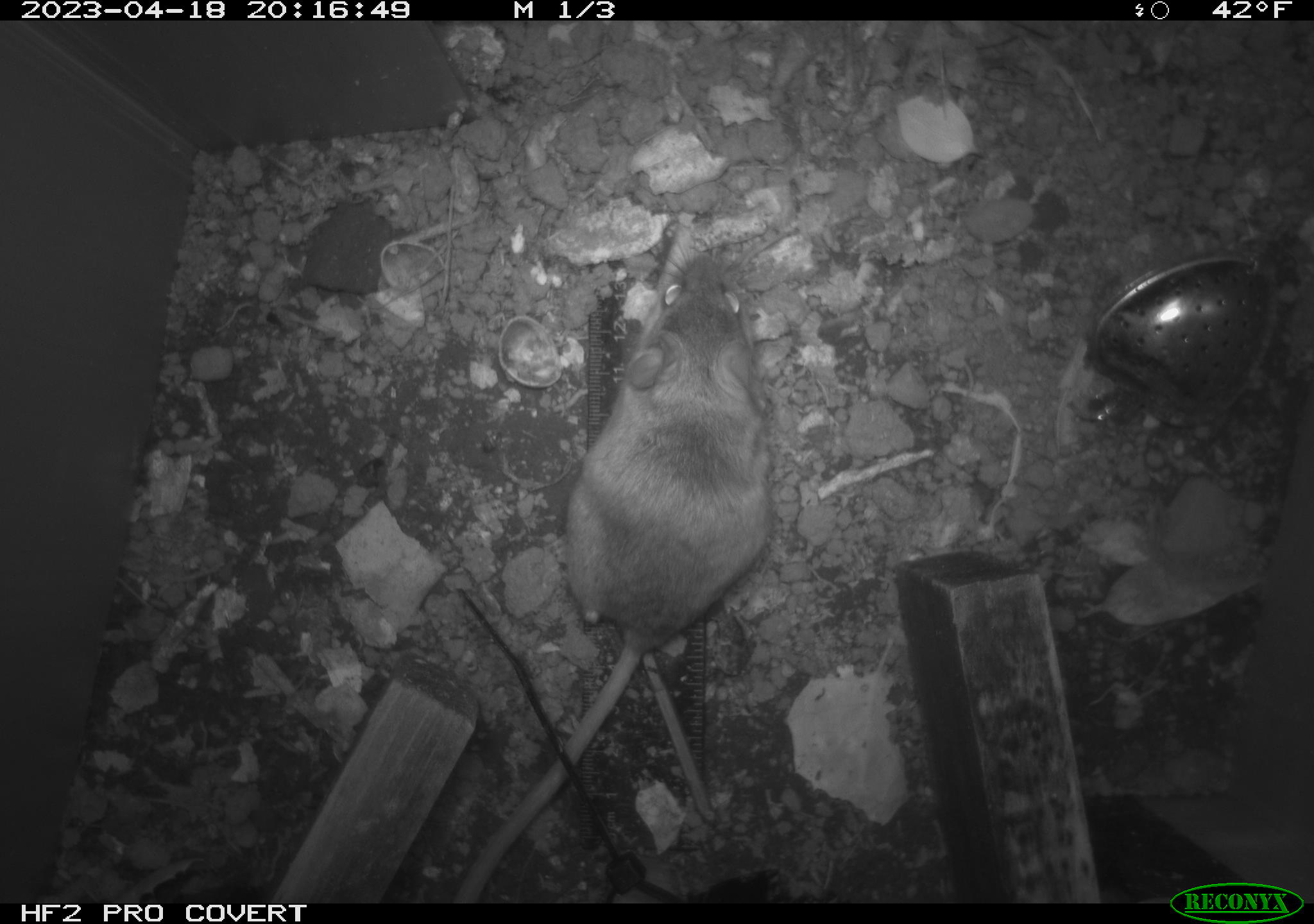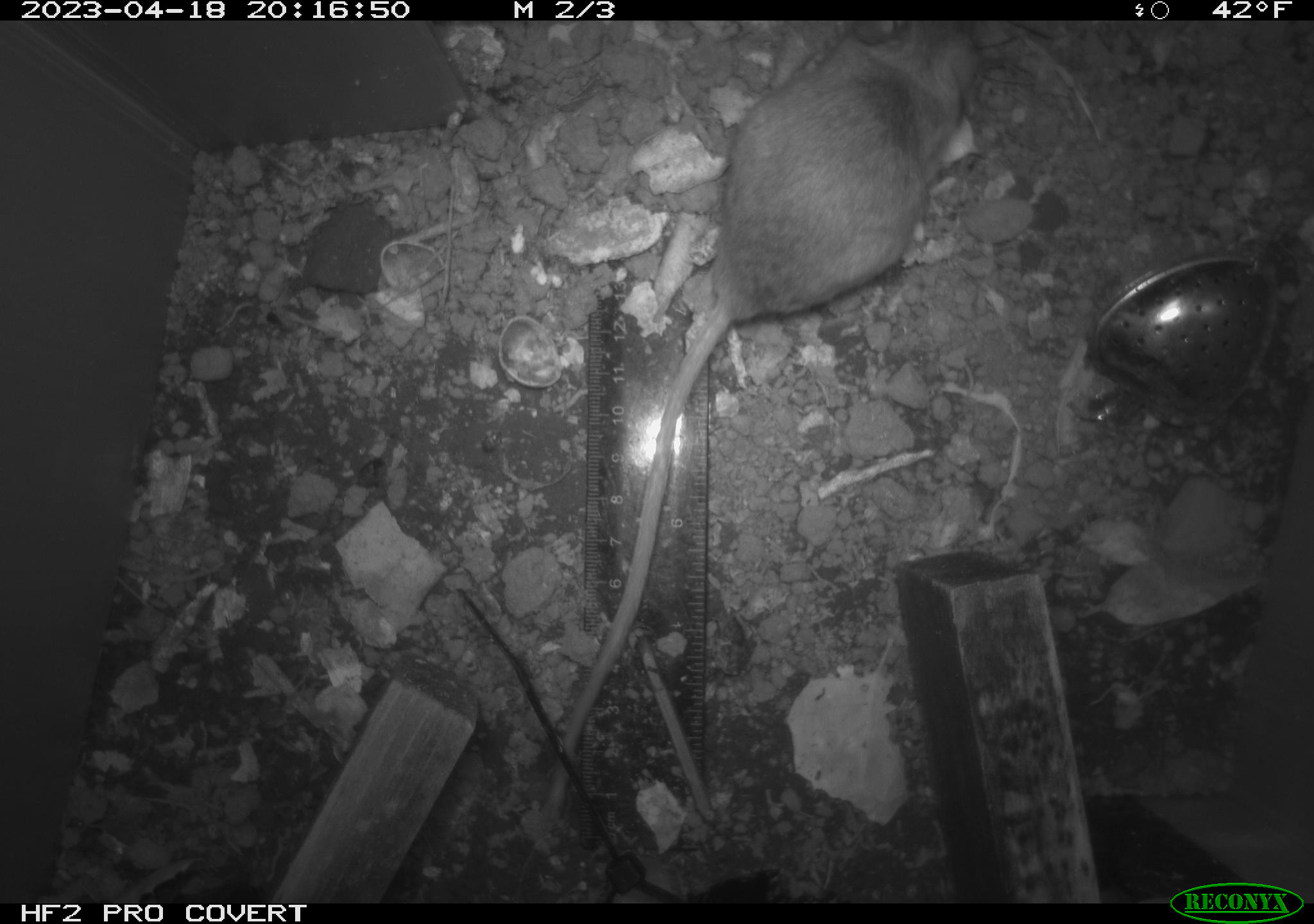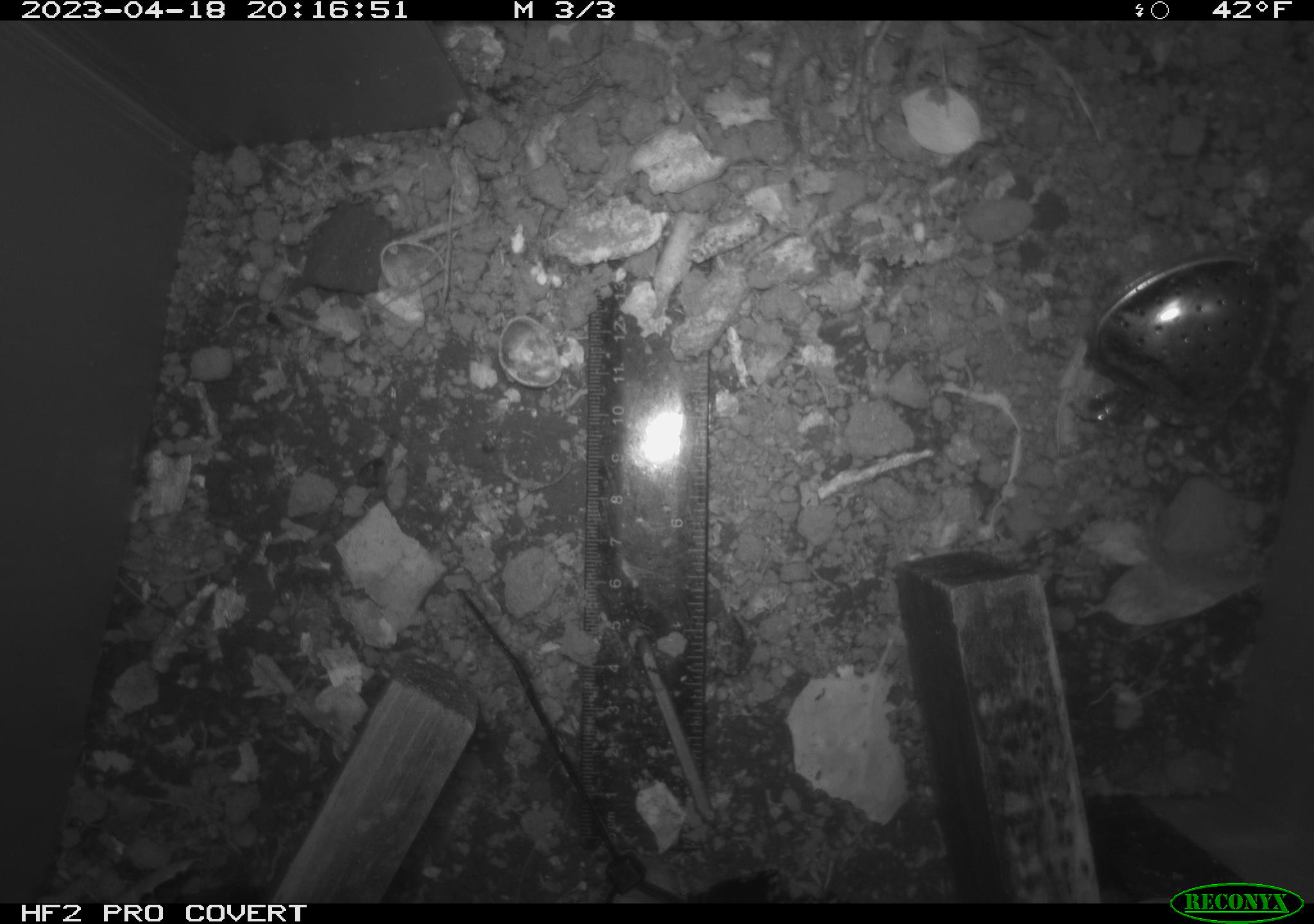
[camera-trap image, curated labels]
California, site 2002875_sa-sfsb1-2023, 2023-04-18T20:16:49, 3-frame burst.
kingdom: Animalia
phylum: Chordata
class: Mammalia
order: Rodentia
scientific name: Rodentia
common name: mouse species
Mouse species (Rodentia).